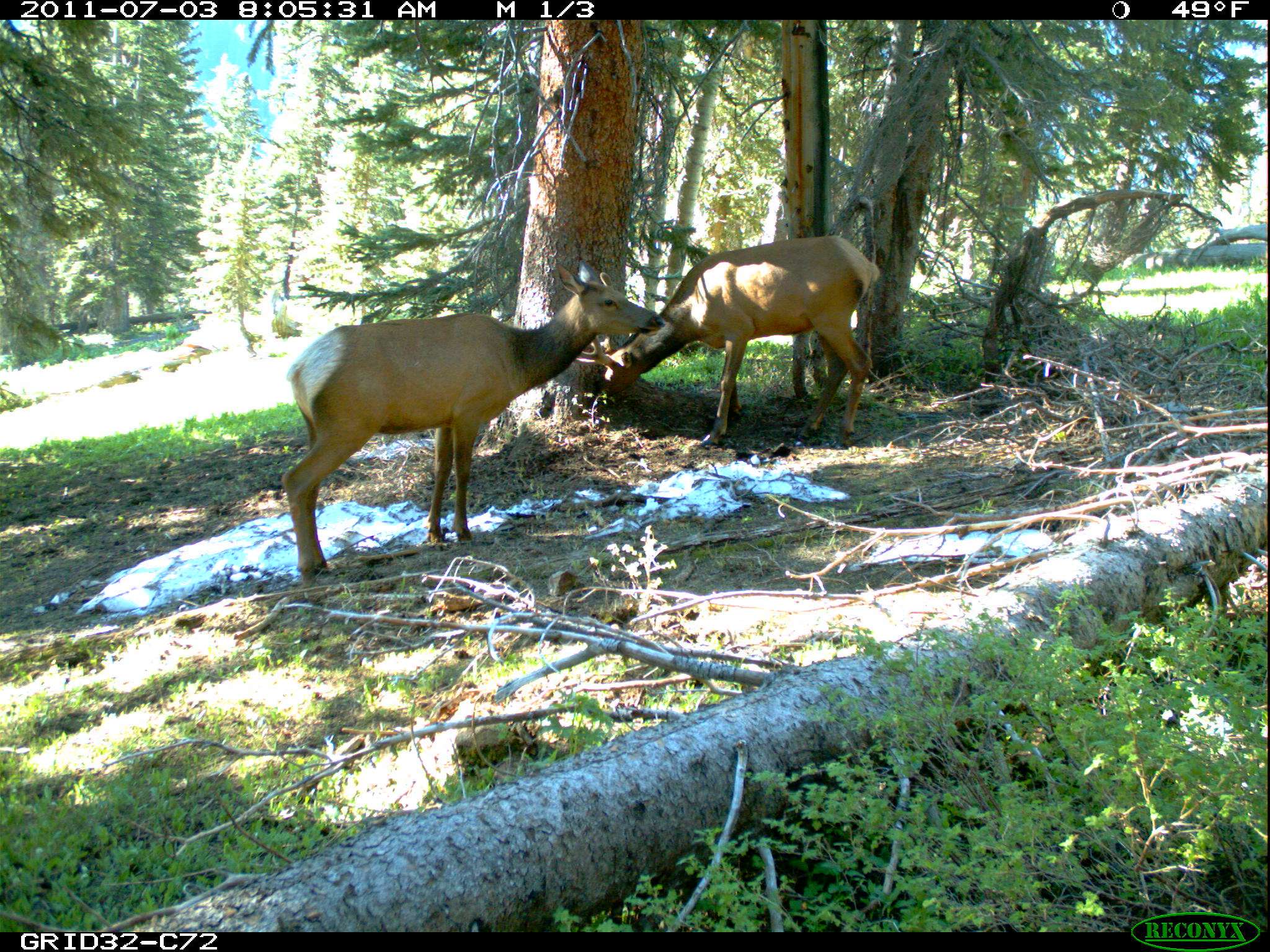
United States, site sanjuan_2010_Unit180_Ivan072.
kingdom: Animalia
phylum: Chordata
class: Mammalia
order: Artiodactyla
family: Cervidae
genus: Cervus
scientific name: Cervus elaphus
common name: red deer